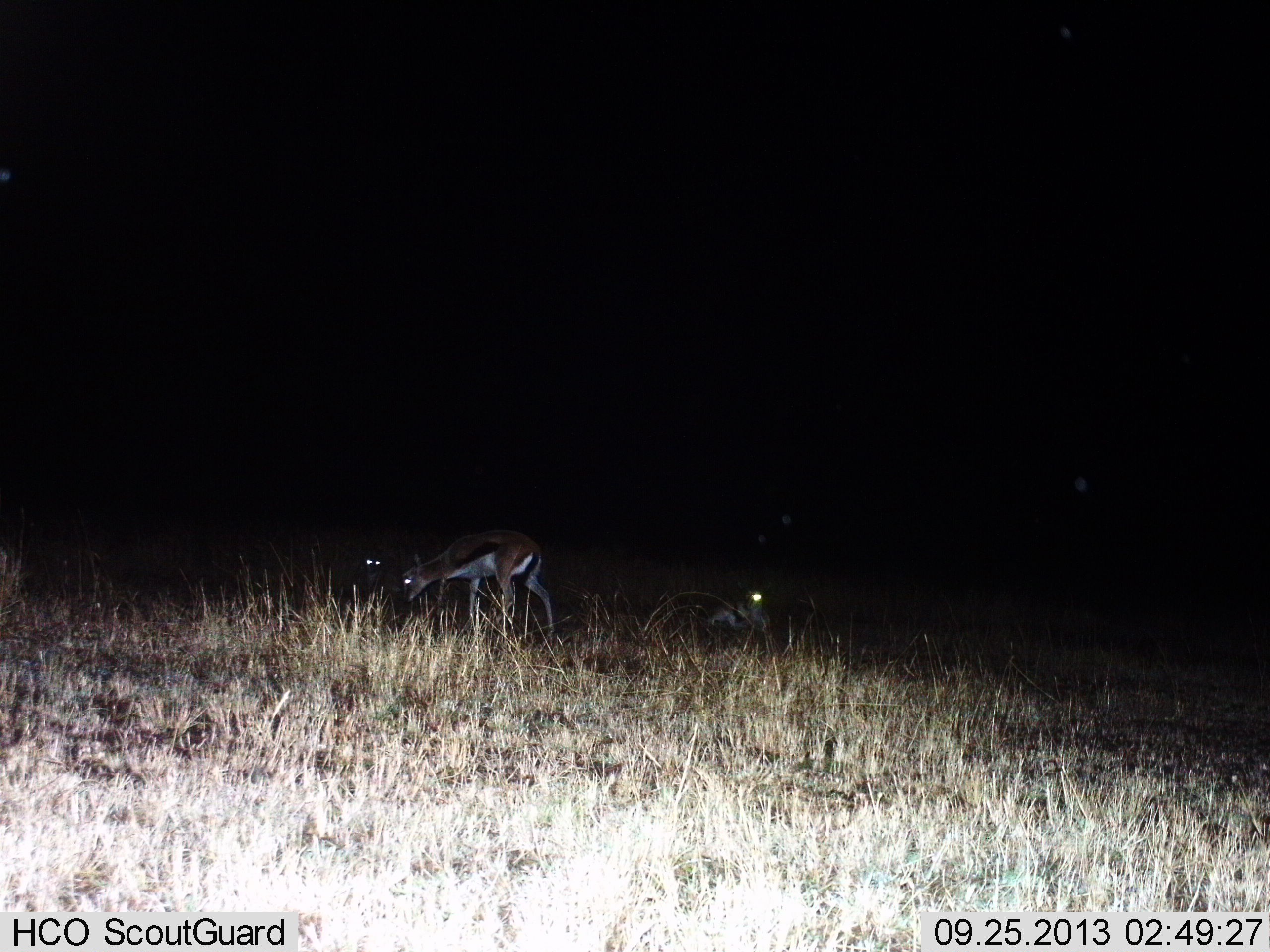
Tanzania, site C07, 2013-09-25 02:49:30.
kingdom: Animalia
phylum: Chordata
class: Mammalia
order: Artiodactyla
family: Bovidae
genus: Eudorcas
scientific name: Eudorcas thomsonii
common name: thomson's gazelle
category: gazellethomsons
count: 2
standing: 38%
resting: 38%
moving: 12%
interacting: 0%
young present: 6%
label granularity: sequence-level